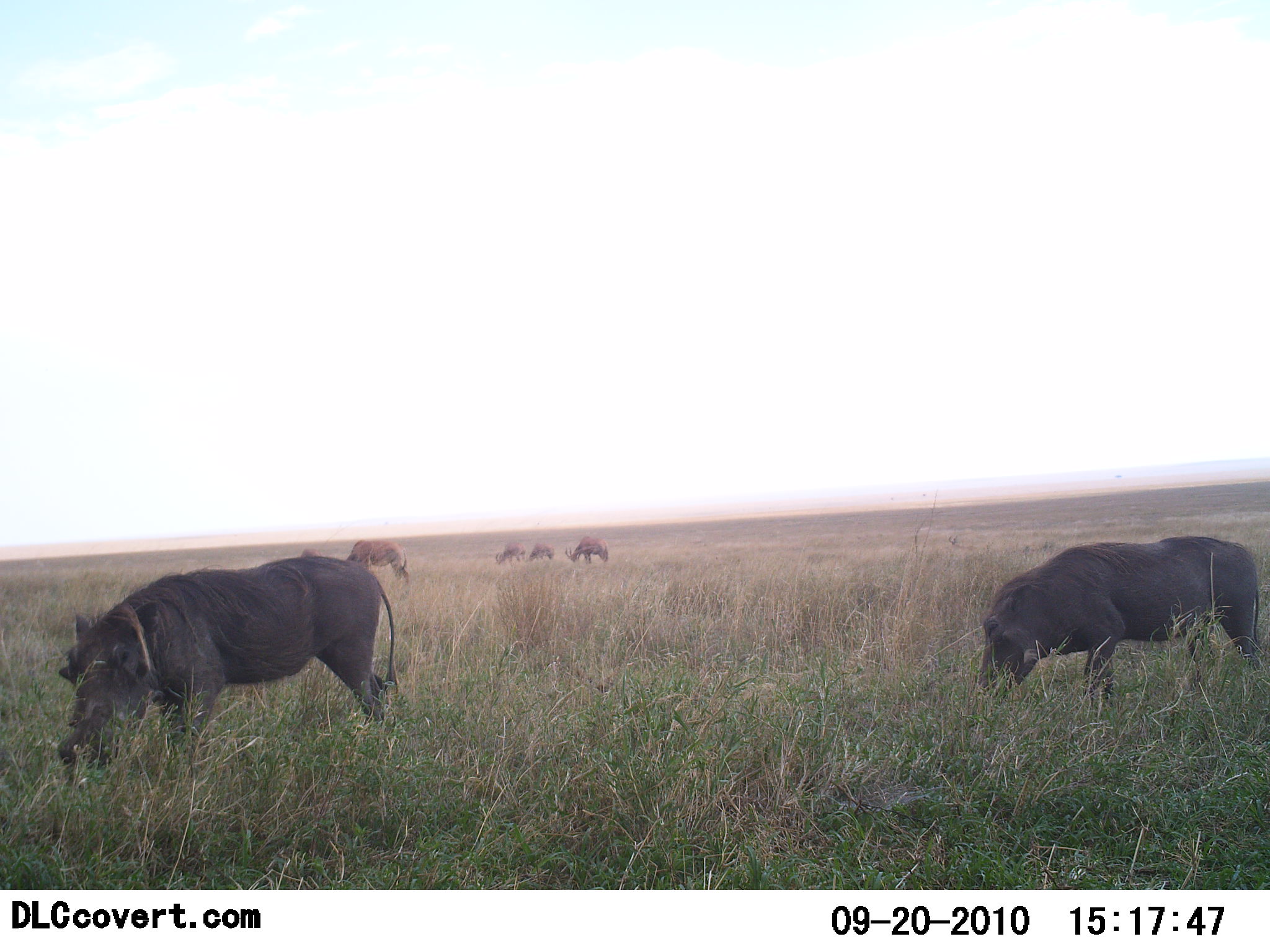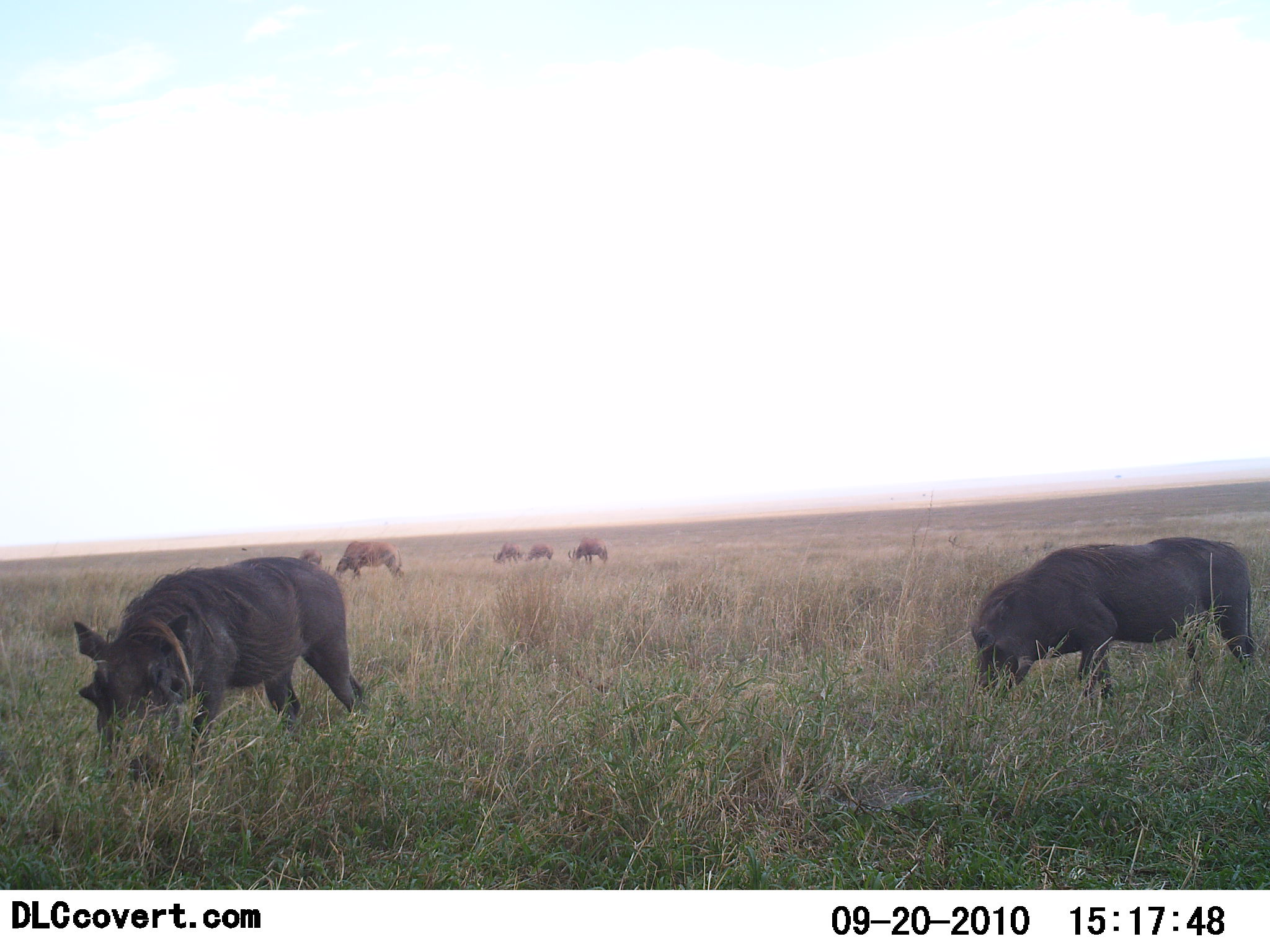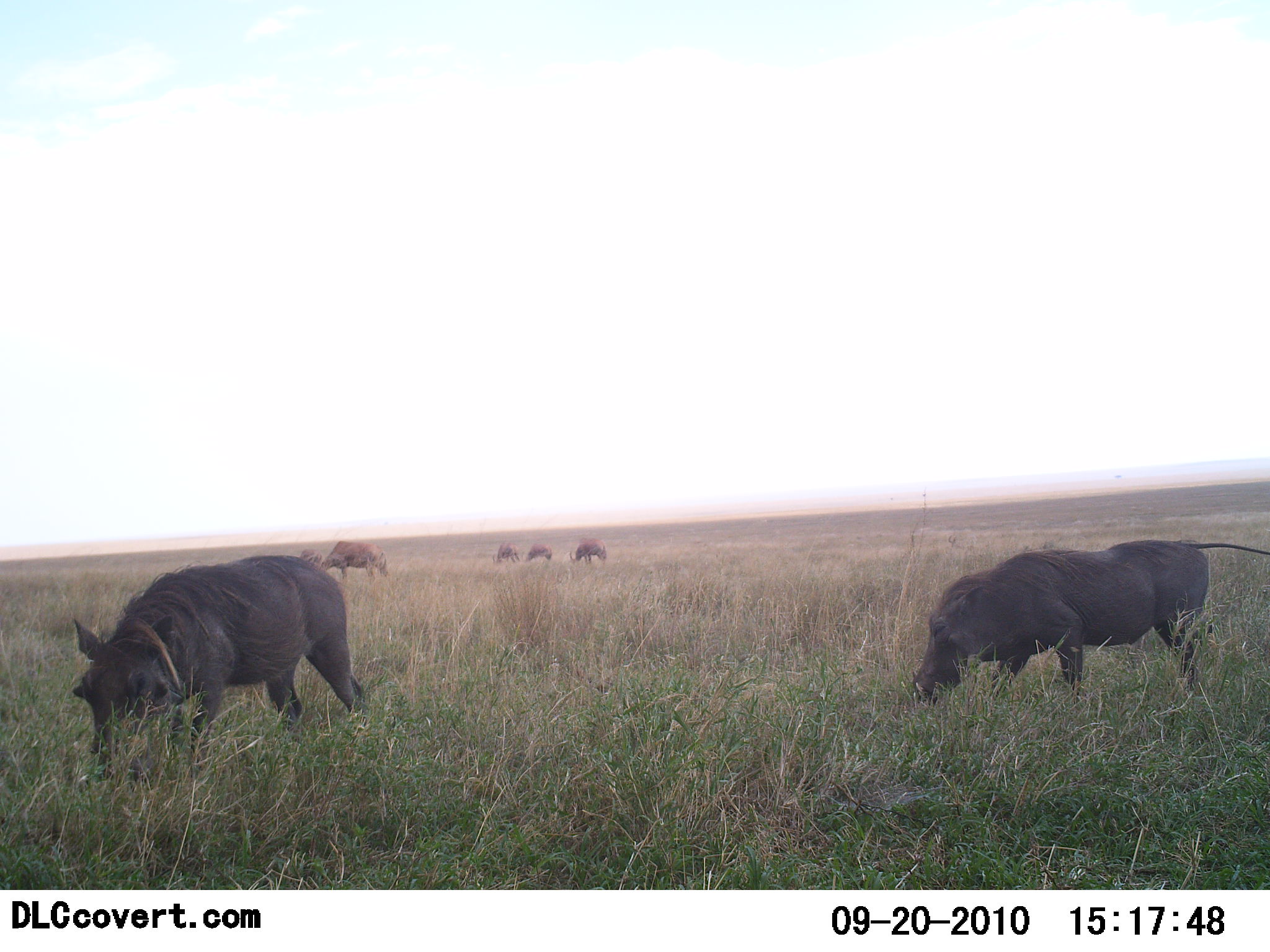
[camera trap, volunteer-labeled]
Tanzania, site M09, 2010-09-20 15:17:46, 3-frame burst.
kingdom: Animalia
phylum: Chordata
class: Mammalia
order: Artiodactyla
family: Suidae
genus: Phacochoerus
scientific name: Phacochoerus africanus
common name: warthog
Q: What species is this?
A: Warthog (Phacochoerus africanus).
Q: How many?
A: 2.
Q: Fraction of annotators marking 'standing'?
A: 19%.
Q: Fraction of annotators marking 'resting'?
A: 0%.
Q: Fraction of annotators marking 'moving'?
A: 6%.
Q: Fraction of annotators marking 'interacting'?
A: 0%.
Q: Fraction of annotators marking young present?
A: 0%.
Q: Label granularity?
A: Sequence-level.